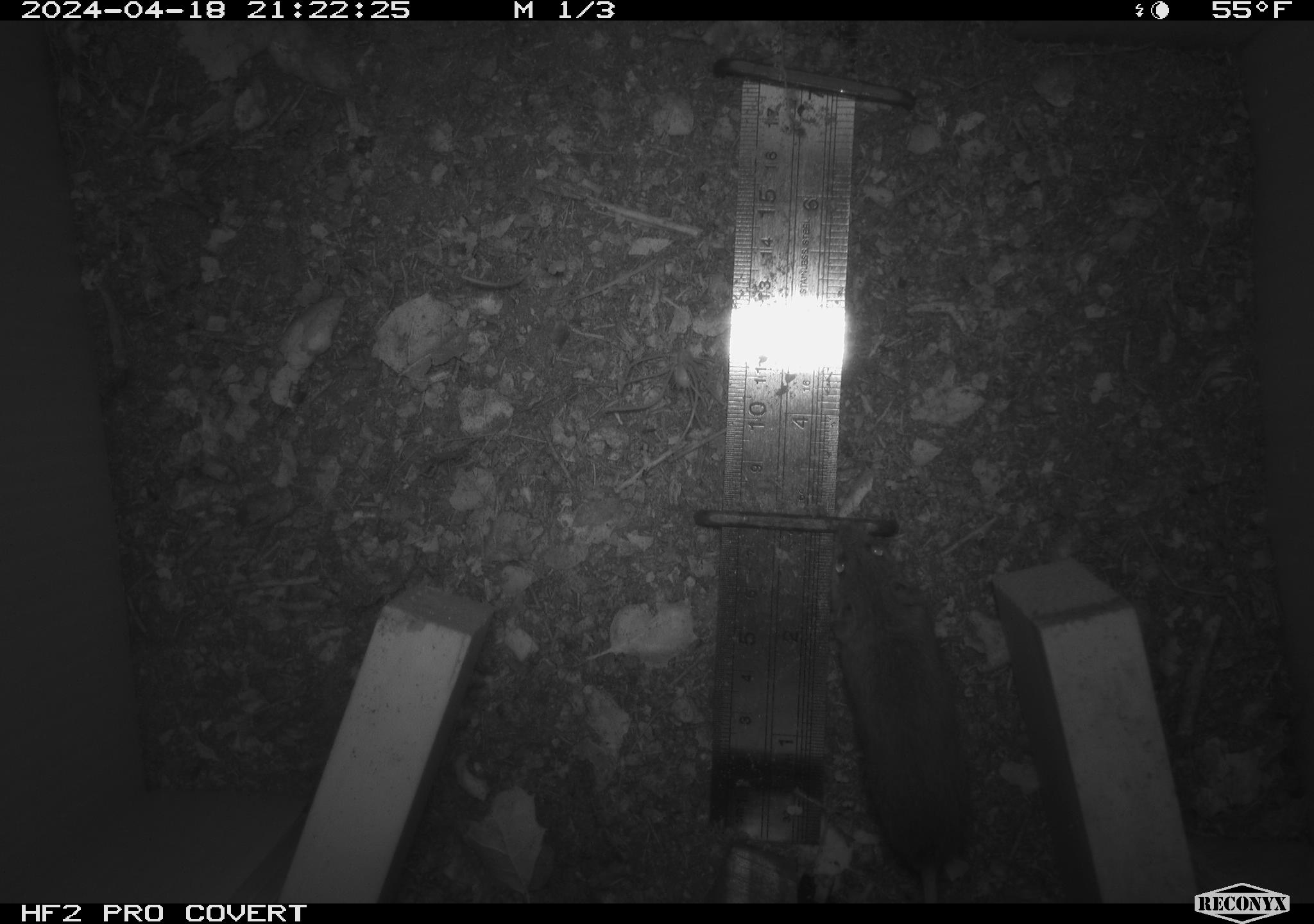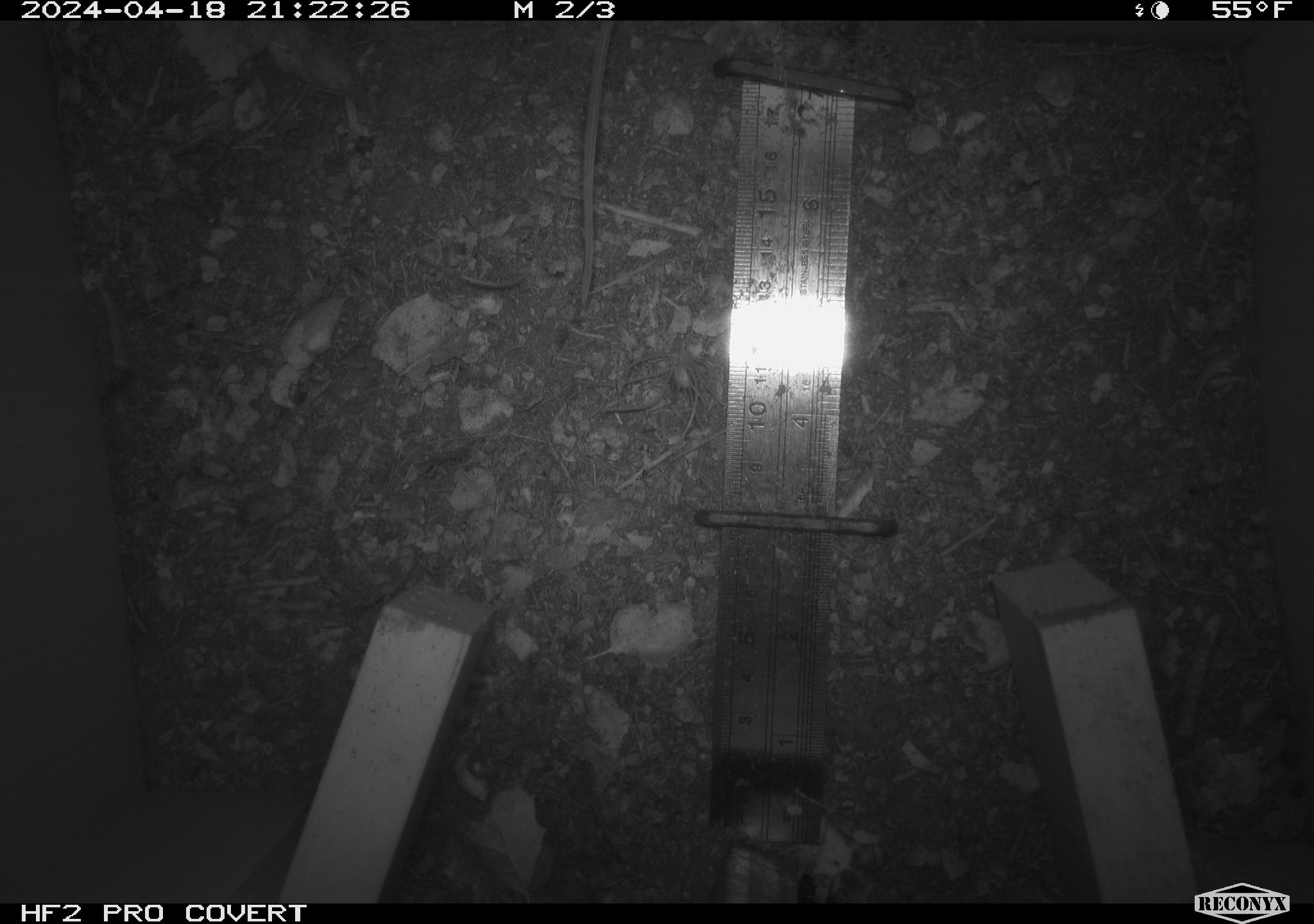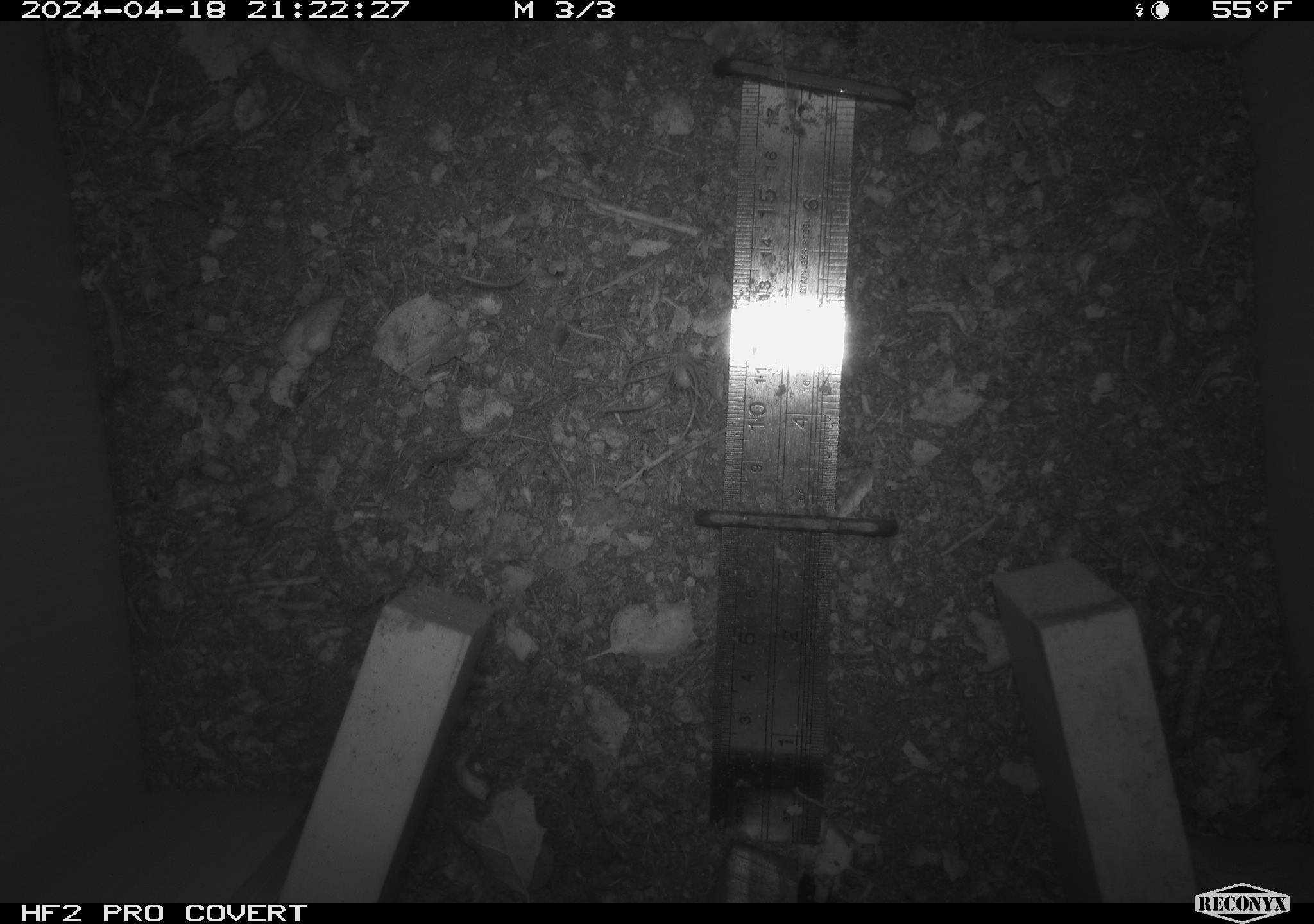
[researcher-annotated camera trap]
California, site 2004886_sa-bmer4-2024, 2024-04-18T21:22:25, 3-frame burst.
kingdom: Animalia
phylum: Chordata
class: Mammalia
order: Rodentia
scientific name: Rodentia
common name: mouse species